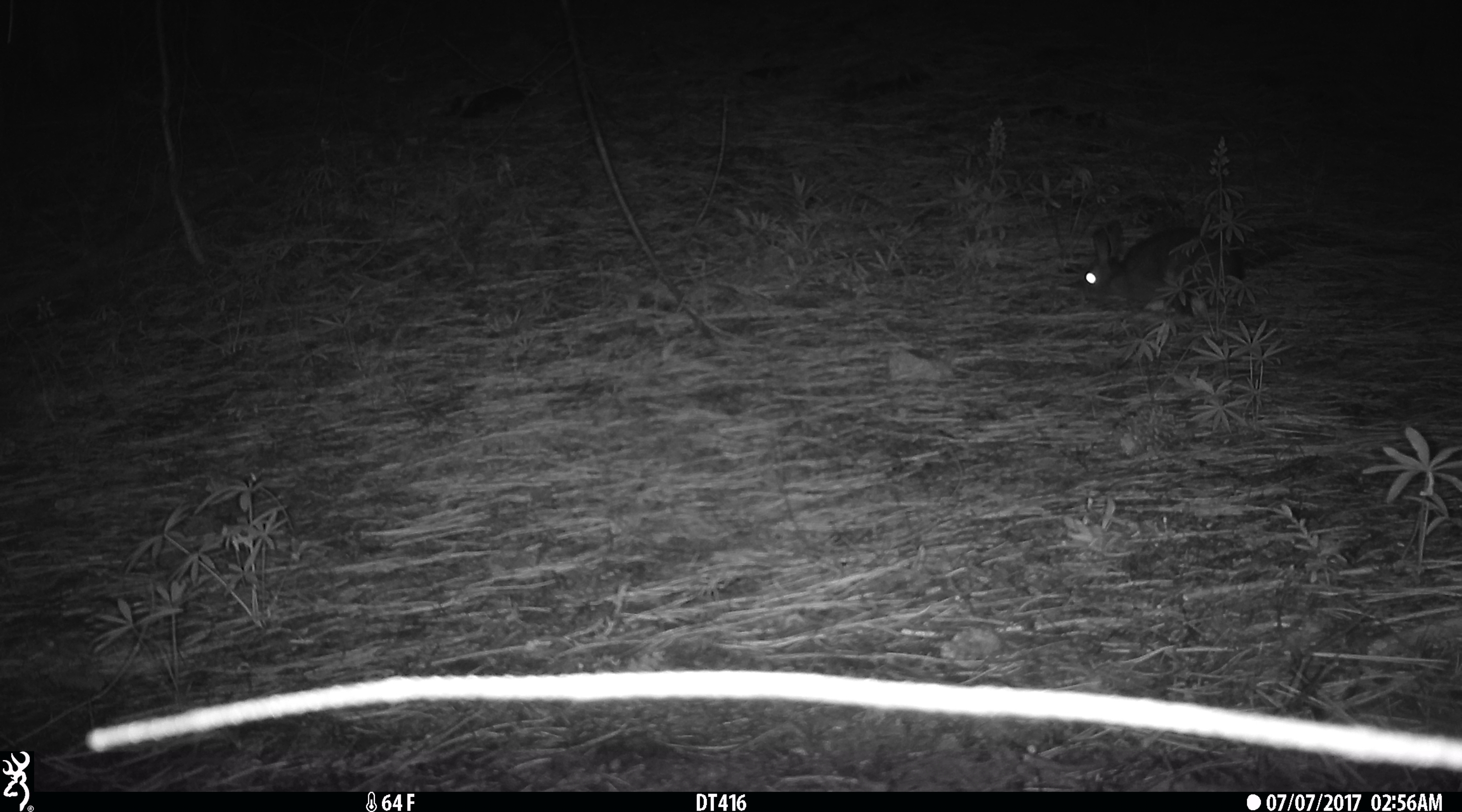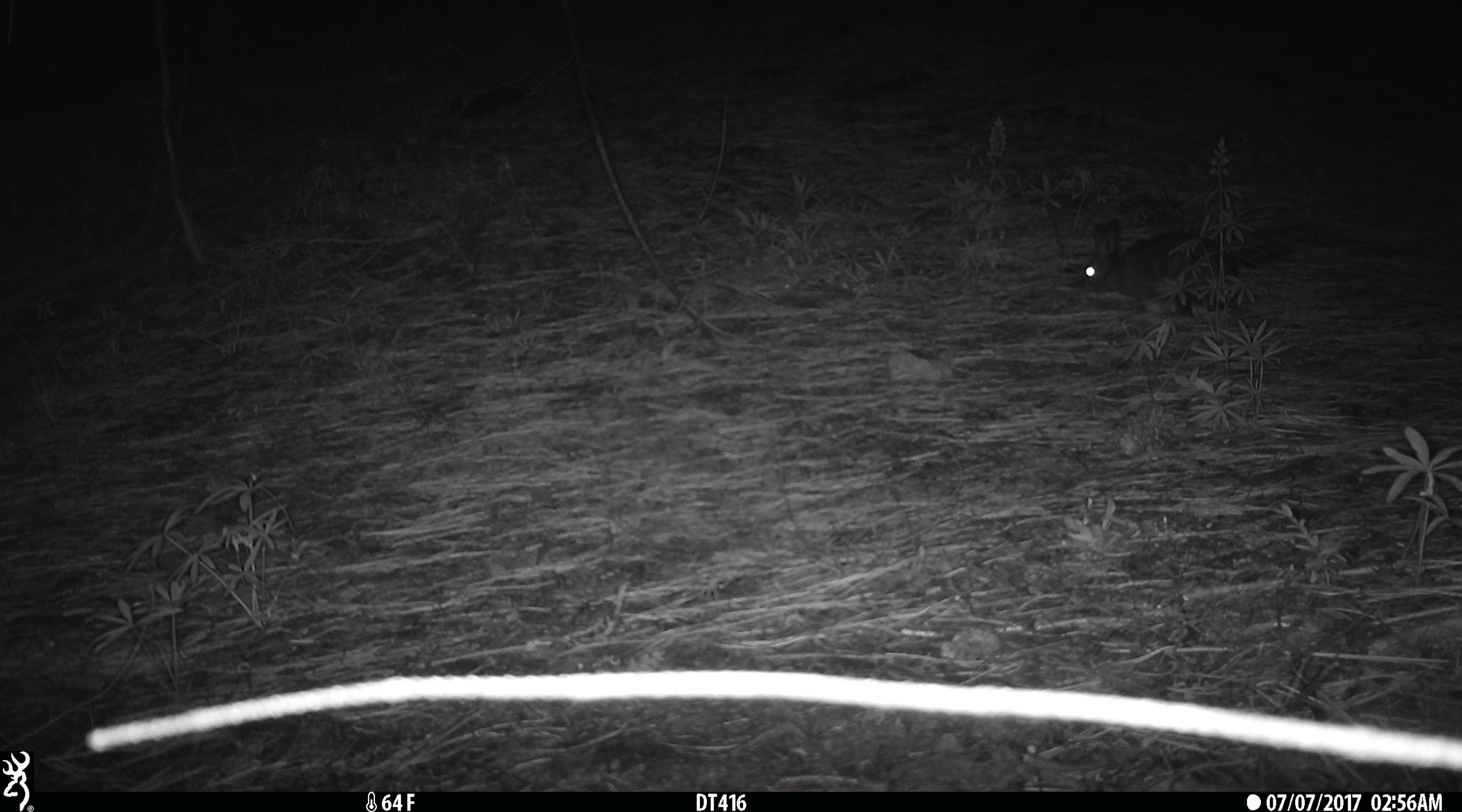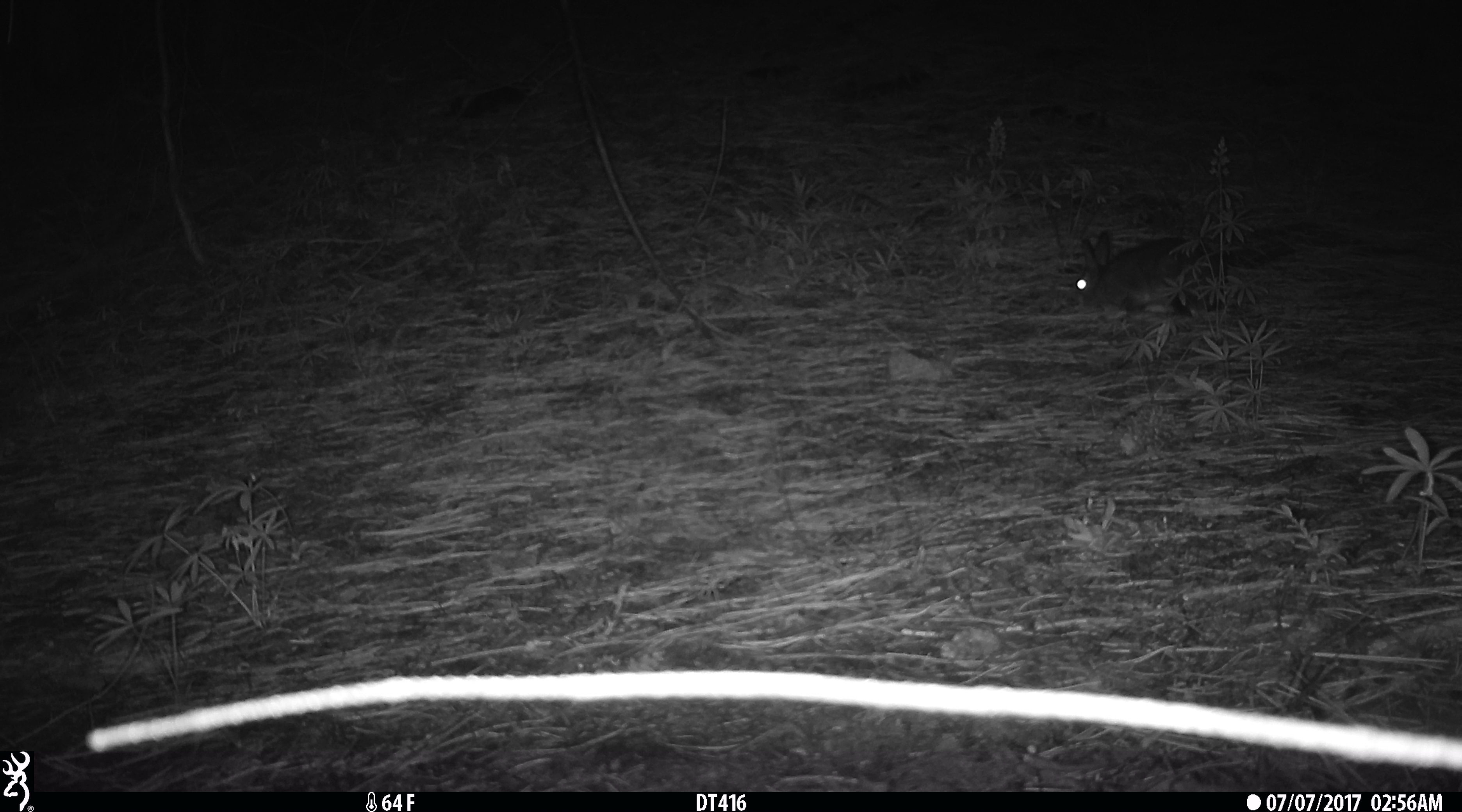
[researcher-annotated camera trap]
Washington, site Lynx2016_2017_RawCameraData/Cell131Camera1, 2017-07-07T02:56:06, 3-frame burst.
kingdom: Animalia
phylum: Chordata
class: Mammalia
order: Lagomorpha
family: Leporidae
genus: Lepus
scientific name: Lepus americanus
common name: snowshoe hare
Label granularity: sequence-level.